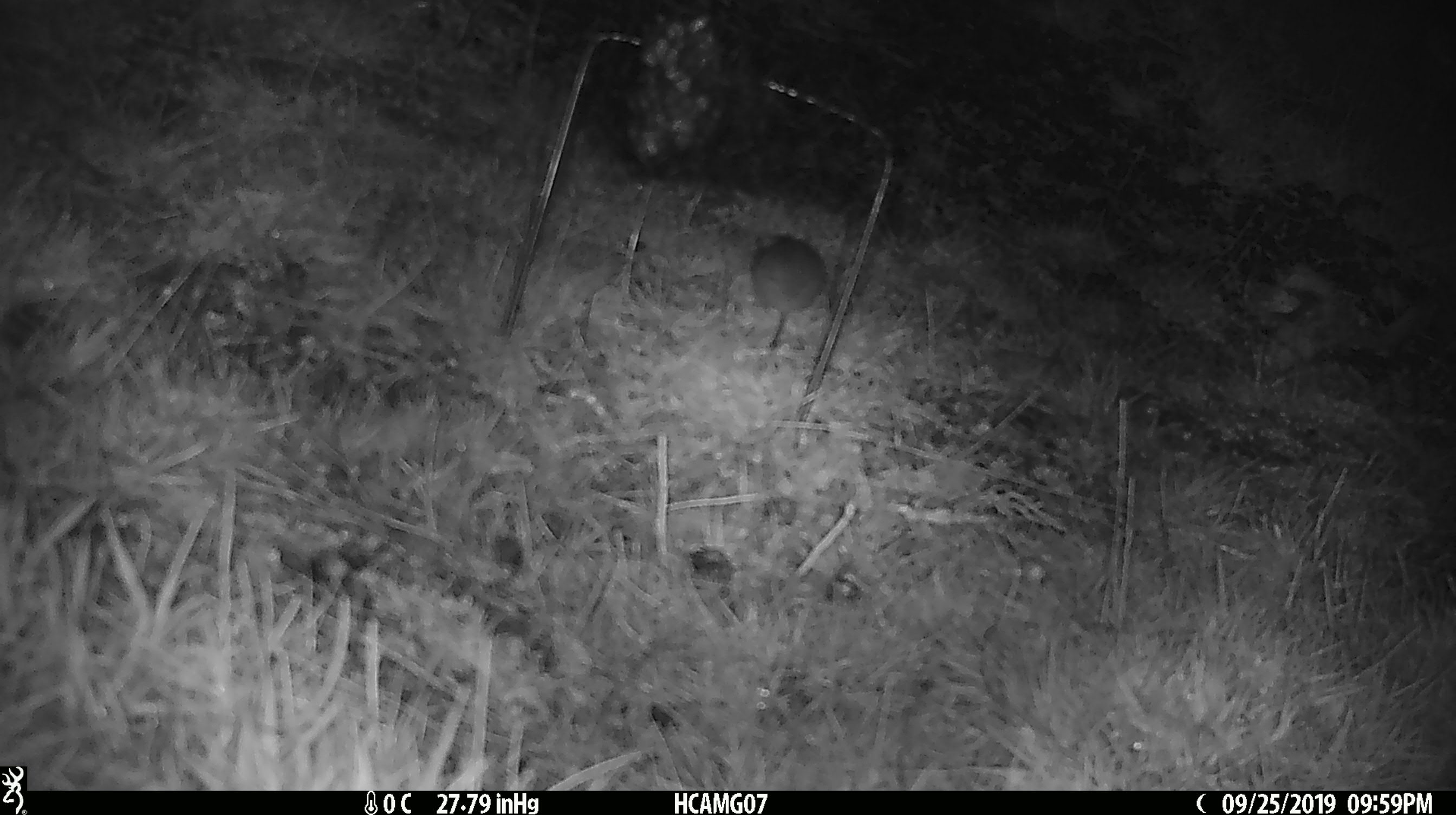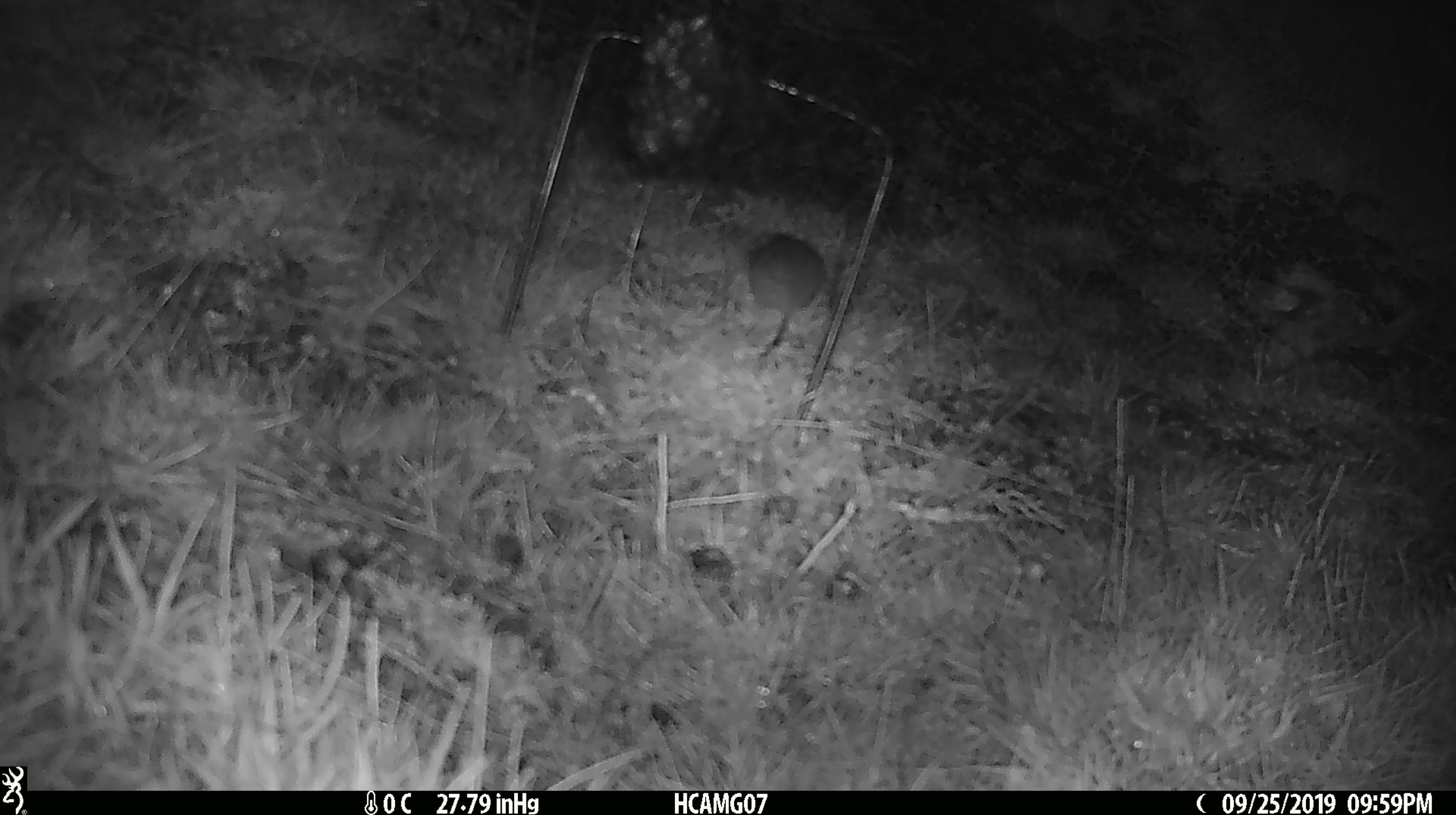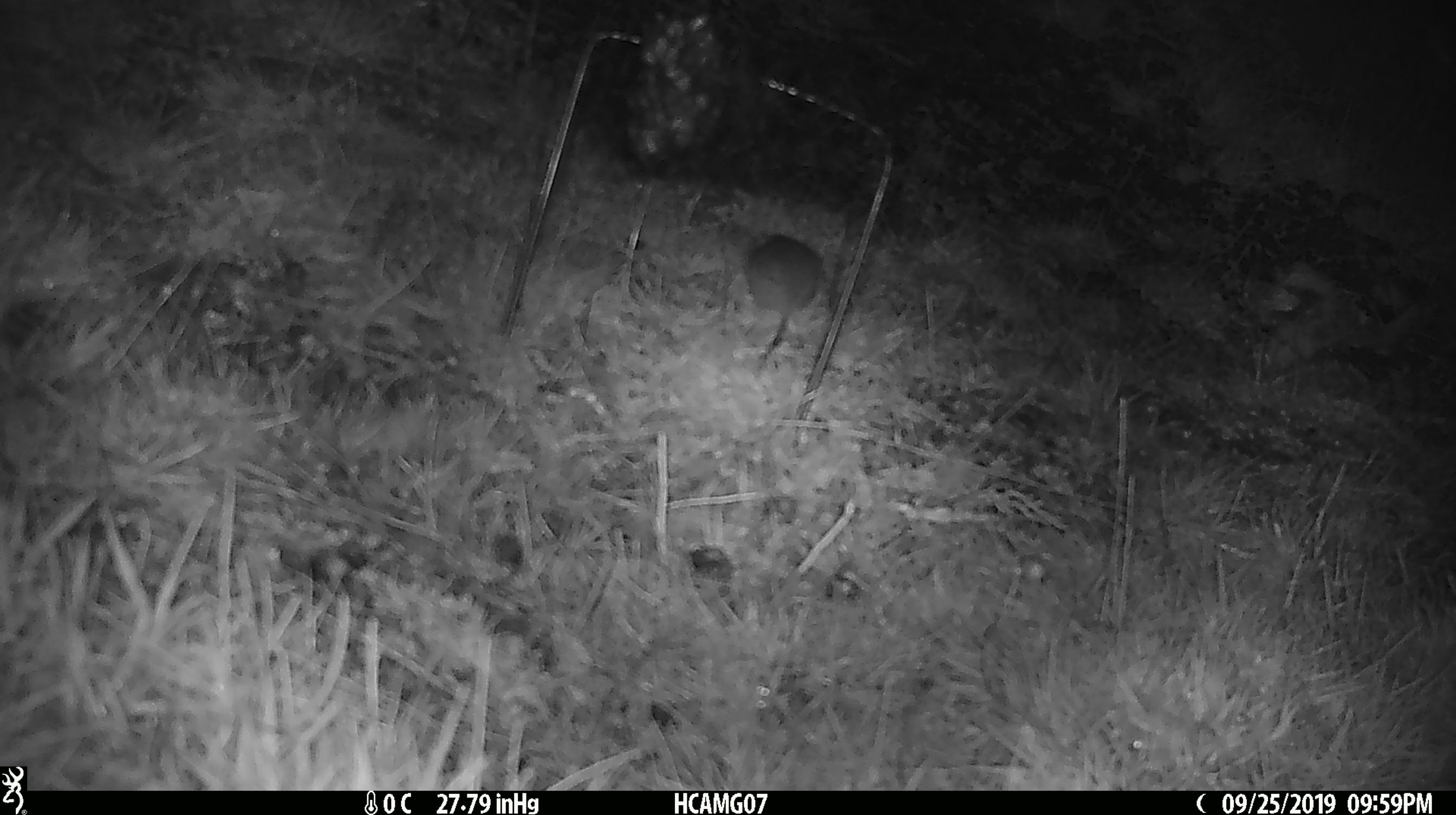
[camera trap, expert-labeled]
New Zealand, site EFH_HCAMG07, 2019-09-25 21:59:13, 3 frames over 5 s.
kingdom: Animalia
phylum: Chordata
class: Mammalia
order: Rodentia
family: Muridae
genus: Mus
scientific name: Mus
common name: mouse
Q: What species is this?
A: Mouse (Mus).